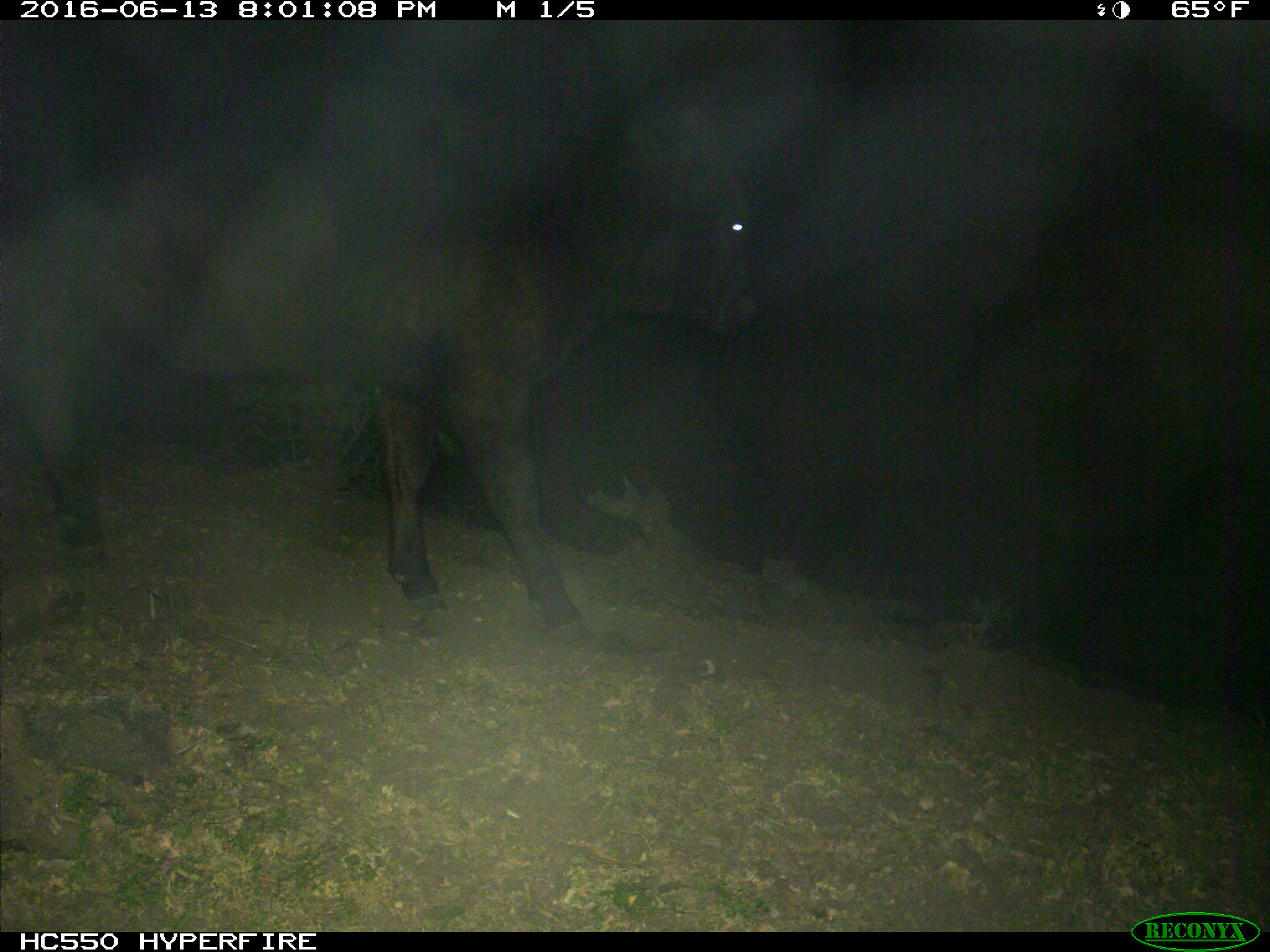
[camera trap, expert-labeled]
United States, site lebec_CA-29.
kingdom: Animalia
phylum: Chordata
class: Mammalia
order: Artiodactyla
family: Bovidae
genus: Bos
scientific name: Bos taurus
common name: domestic cow